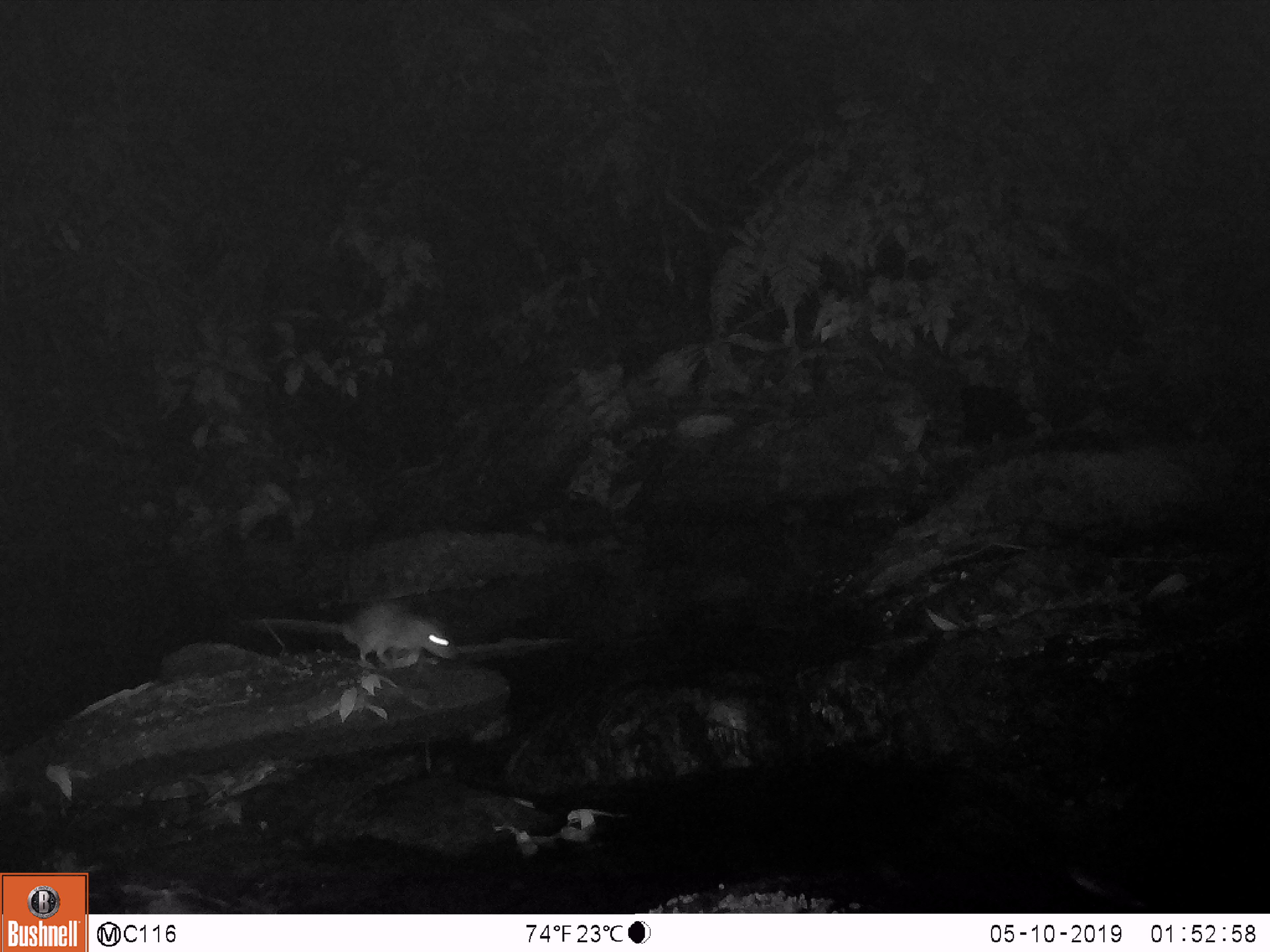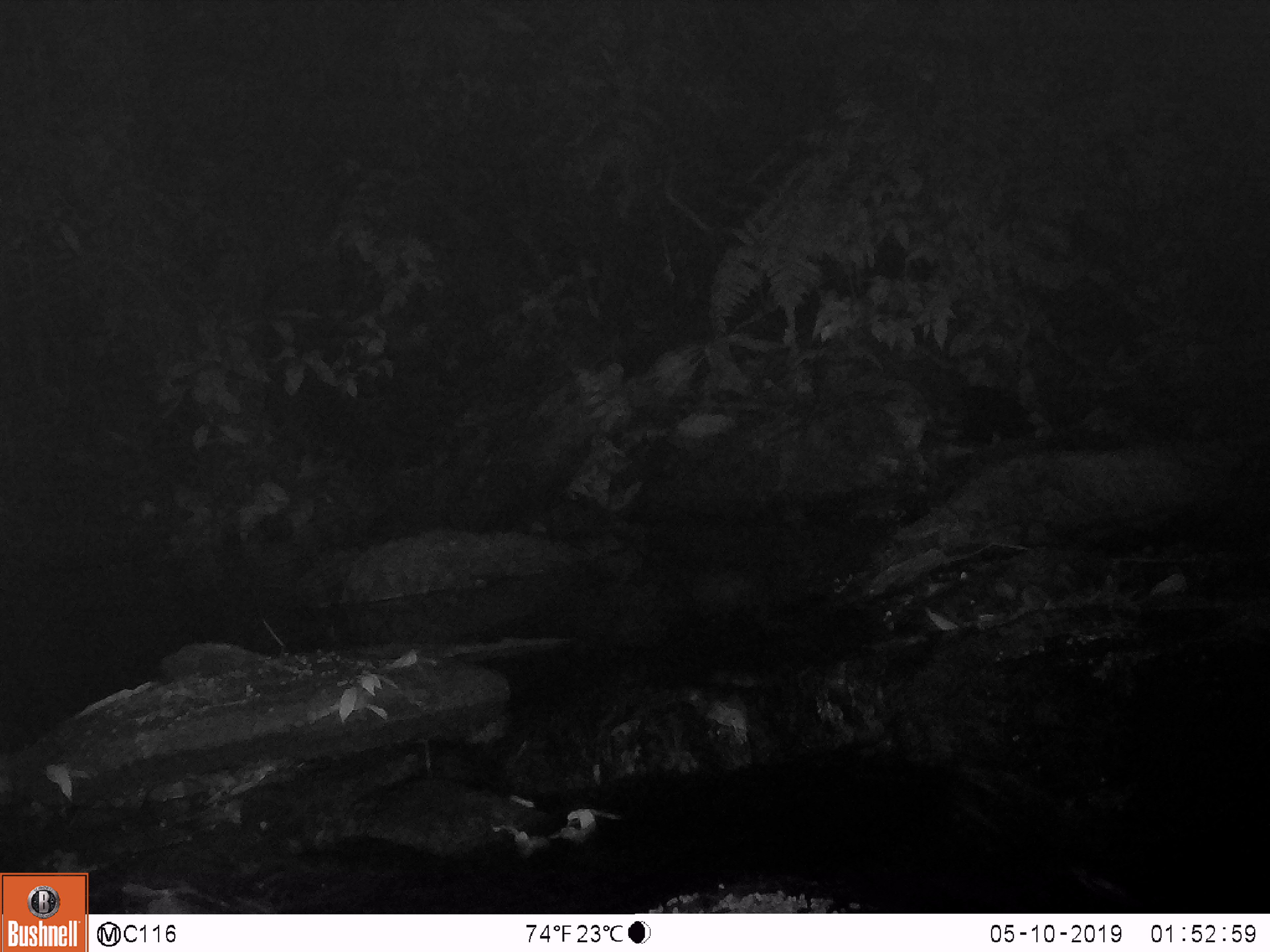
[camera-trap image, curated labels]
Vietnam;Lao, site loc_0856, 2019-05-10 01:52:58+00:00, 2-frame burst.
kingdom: Animalia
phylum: Chordata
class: Mammalia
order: Rodentia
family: Muridae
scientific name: Muridae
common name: old-world mice and rats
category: unidentified murid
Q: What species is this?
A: Unidentified murid (old-world mice and rats) (Muridae).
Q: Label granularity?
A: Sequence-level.